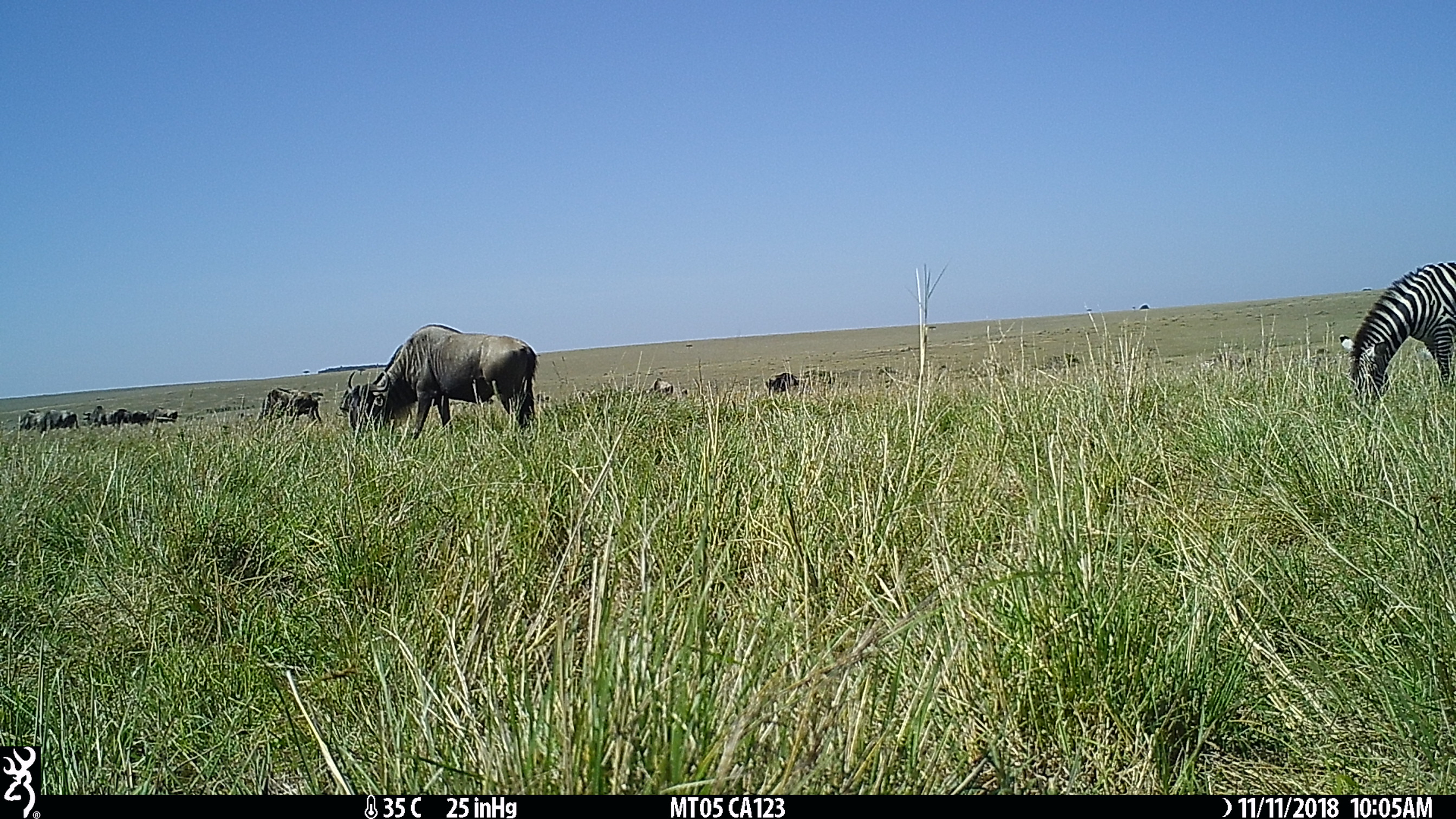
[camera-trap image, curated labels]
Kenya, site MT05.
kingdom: Animalia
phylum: Chordata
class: Mammalia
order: Perissodactyla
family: Equidae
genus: Equus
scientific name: Equus quagga burchellii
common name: burchell's zebra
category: zebra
Zebra (burchell's zebra) (Equus quagga burchellii).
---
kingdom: Animalia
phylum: Chordata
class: Mammalia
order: Artiodactyla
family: Bovidae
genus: Connochaetes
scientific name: Connochaetes taurinus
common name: blue wildebeest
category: wildebeest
Wildebeest (blue wildebeest) (Connochaetes taurinus).